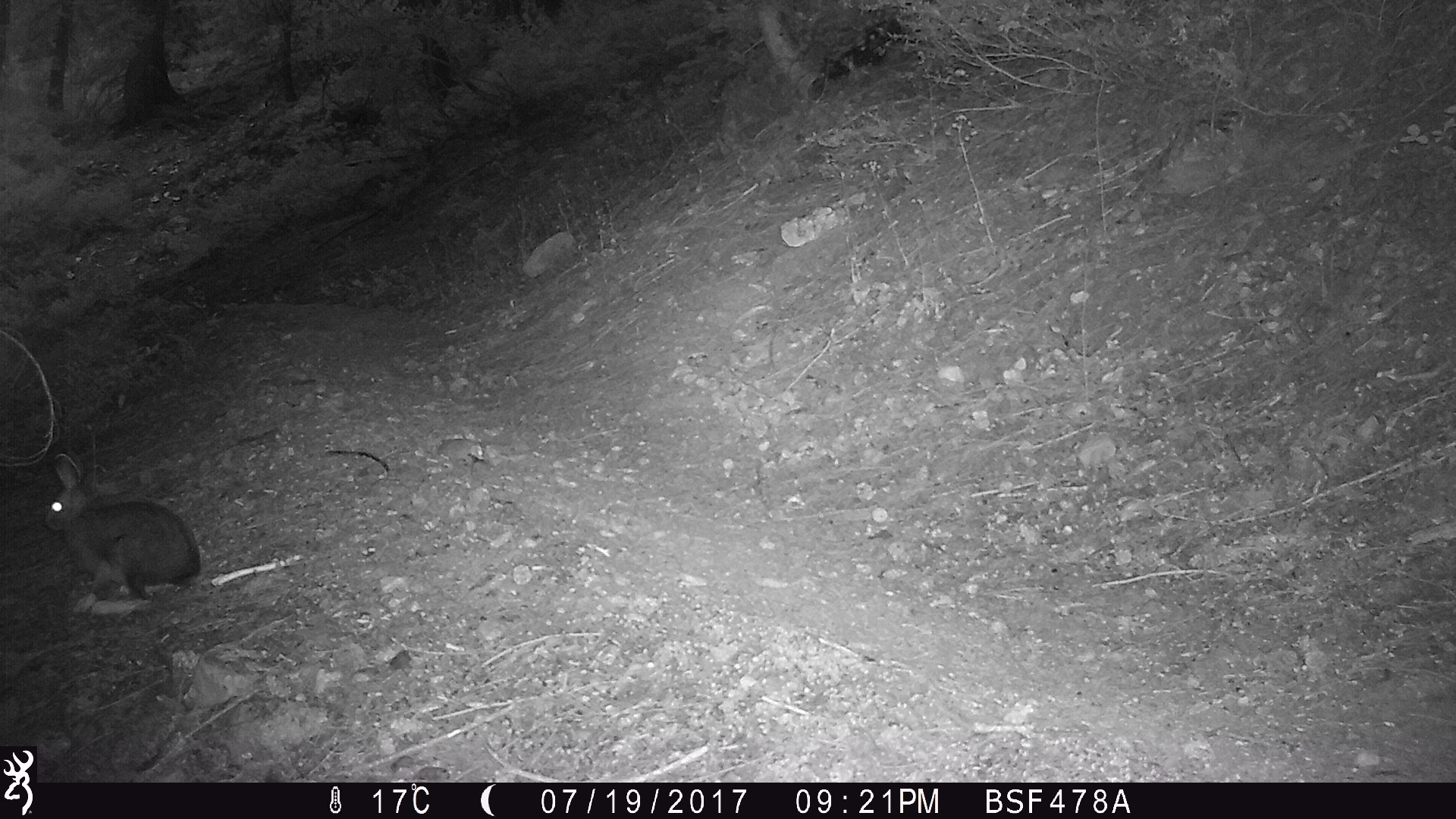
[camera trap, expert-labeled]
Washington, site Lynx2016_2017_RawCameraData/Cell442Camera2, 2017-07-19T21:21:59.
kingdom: Animalia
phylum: Chordata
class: Mammalia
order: Lagomorpha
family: Leporidae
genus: Lepus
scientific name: Lepus americanus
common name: snowshoe hare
Lepus americanus (snowshoe hare). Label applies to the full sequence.